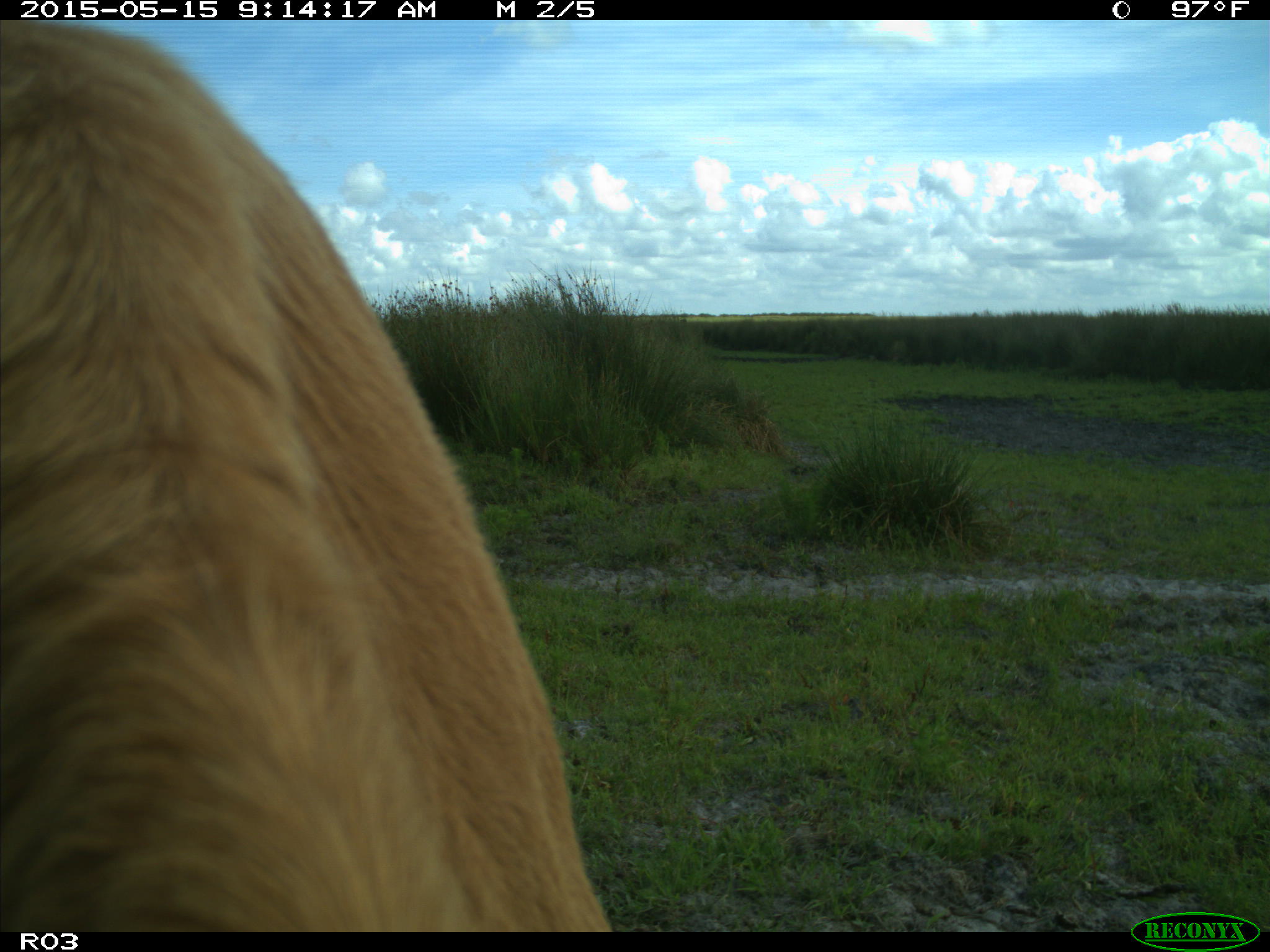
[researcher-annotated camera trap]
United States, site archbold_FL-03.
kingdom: Animalia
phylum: Chordata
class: Mammalia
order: Artiodactyla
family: Bovidae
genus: Bos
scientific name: Bos taurus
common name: domestic cow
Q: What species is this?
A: Bos taurus (domestic cow).